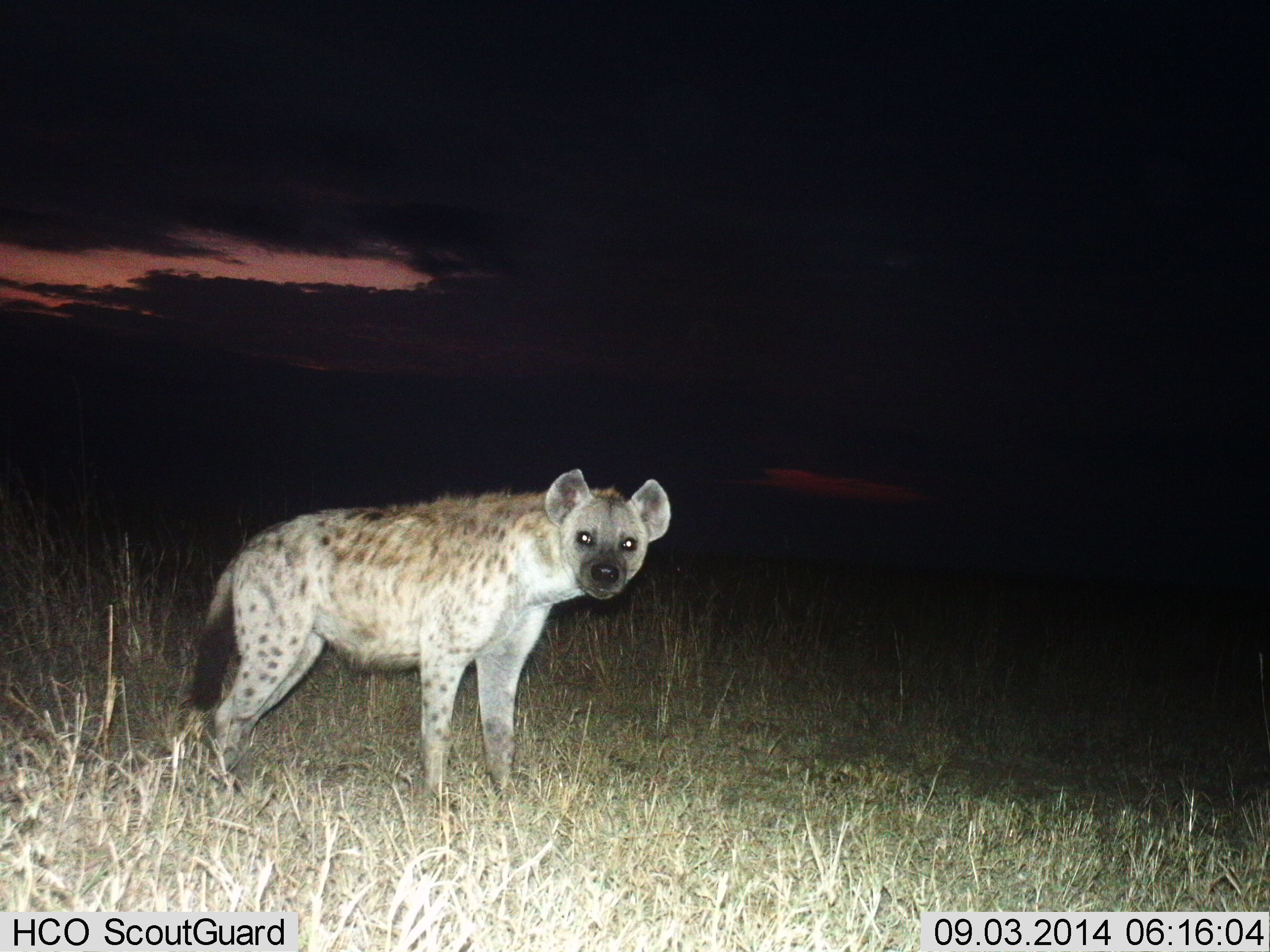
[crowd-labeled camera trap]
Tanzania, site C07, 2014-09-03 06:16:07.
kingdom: Animalia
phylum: Chordata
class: Mammalia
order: Carnivora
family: Hyaenidae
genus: Crocuta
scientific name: Crocuta crocuta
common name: spotted hyena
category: hyenaspotted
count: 1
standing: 90%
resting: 0%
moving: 10%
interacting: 0%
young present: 0%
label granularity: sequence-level